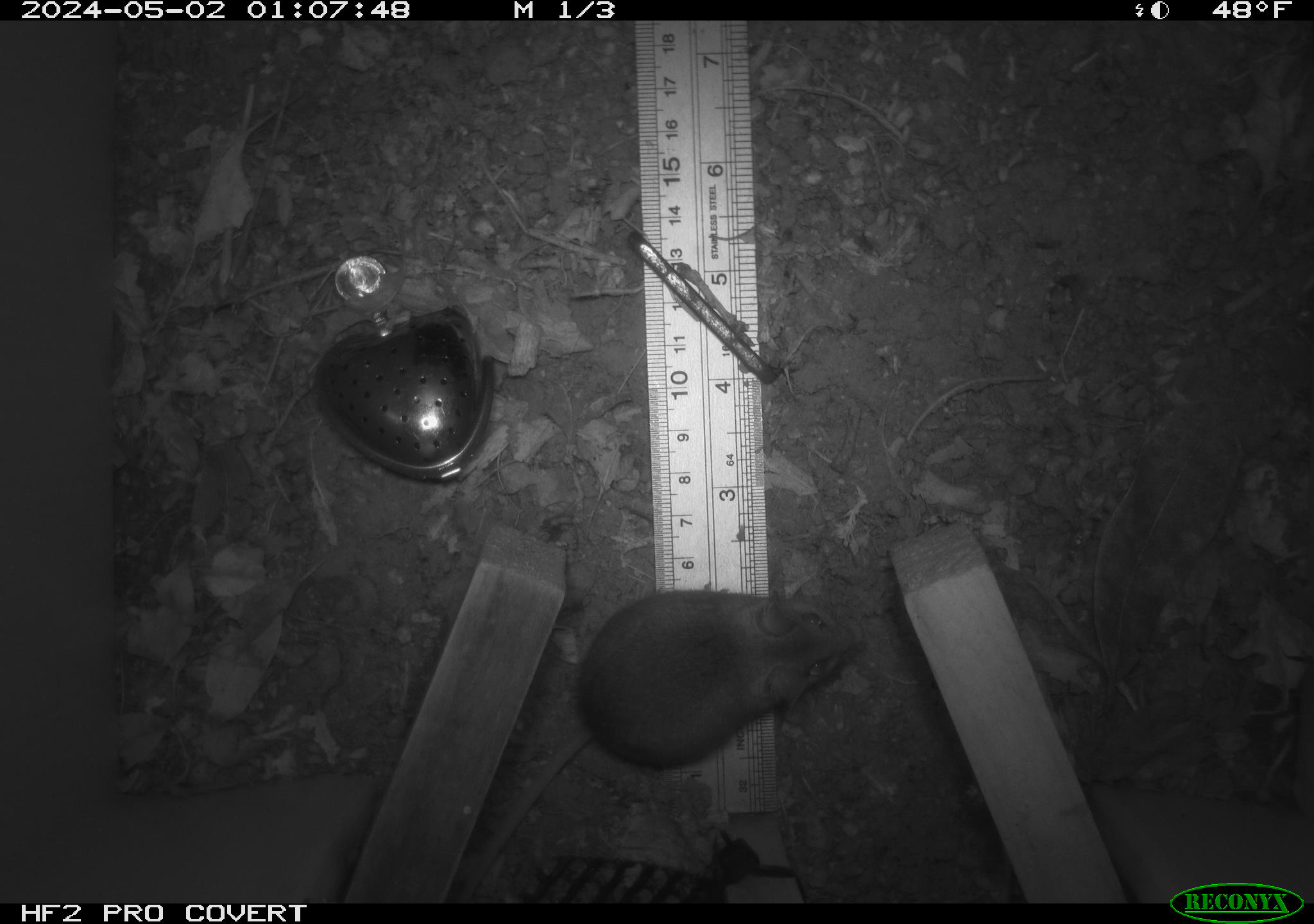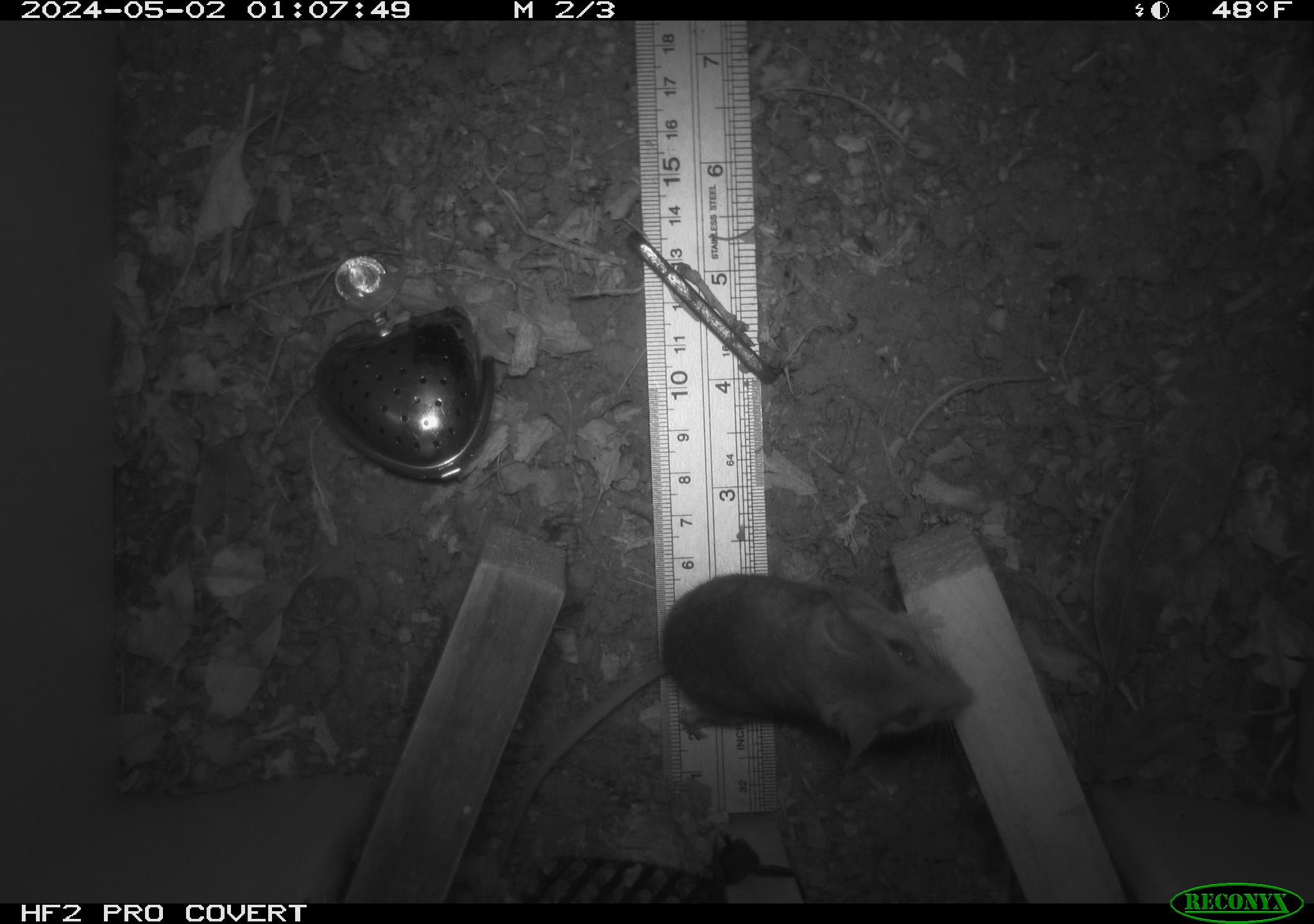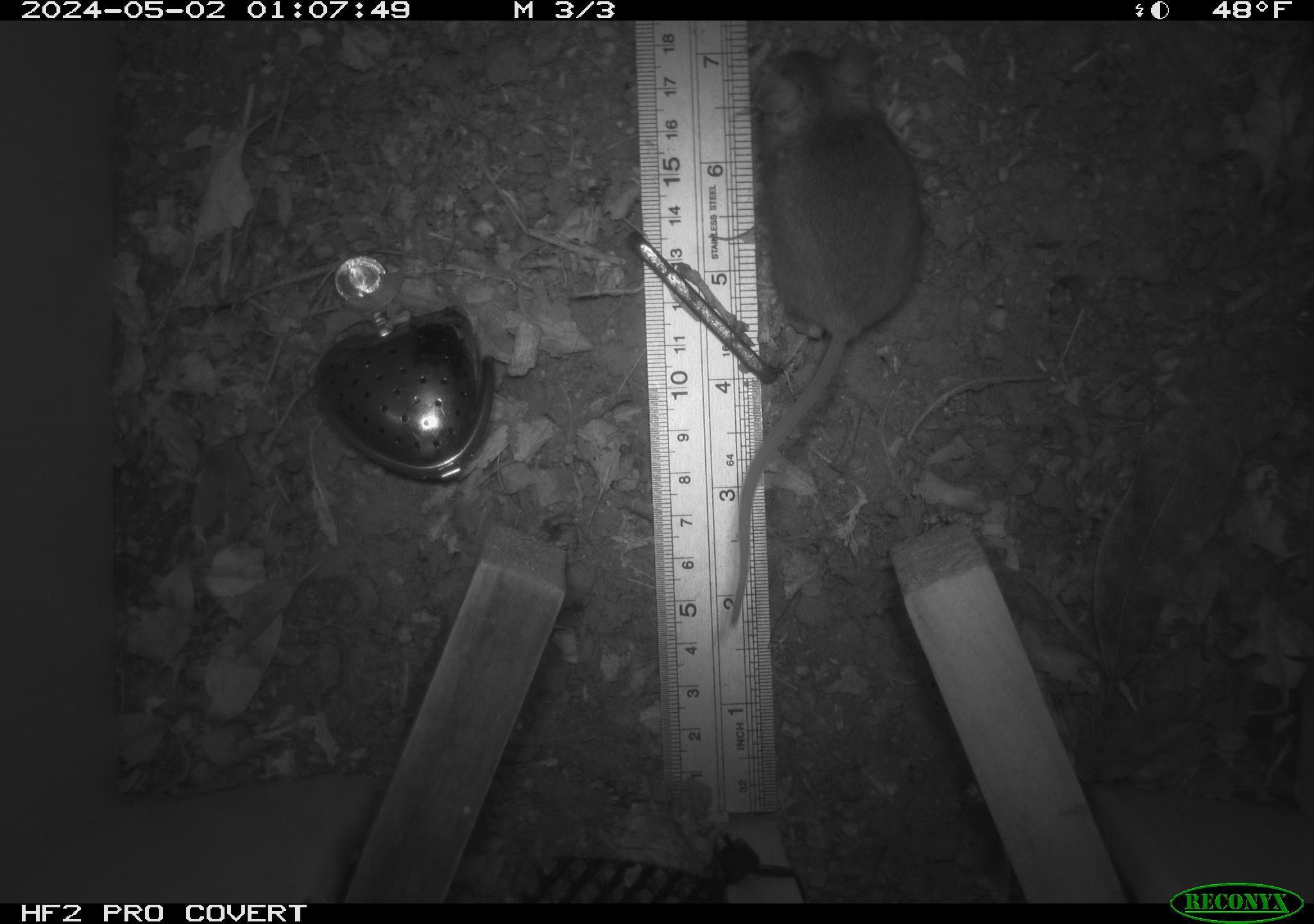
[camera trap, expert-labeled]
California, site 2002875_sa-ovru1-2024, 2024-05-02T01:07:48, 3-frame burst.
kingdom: Animalia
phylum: Chordata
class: Mammalia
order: Rodentia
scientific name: Rodentia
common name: rodent